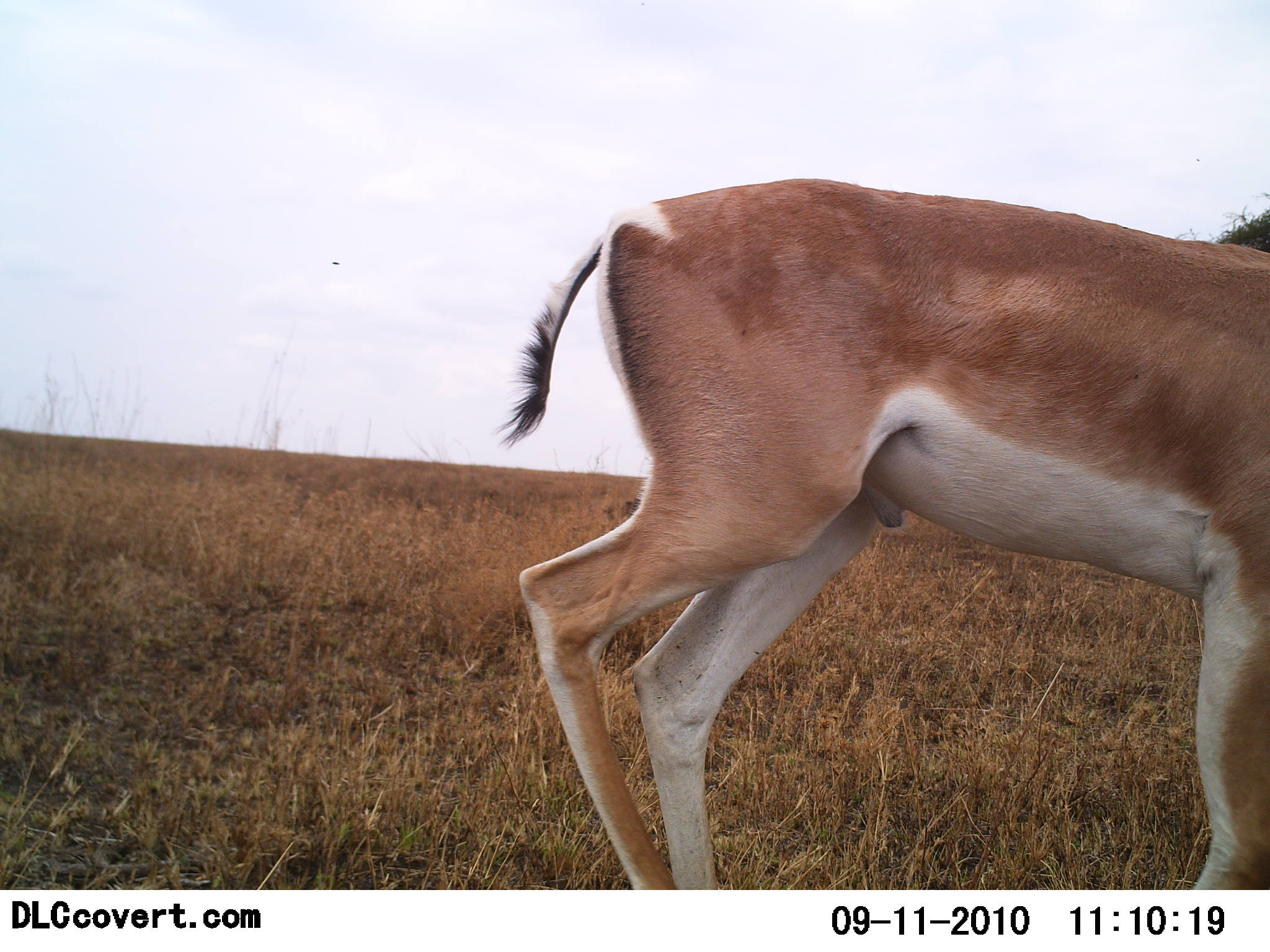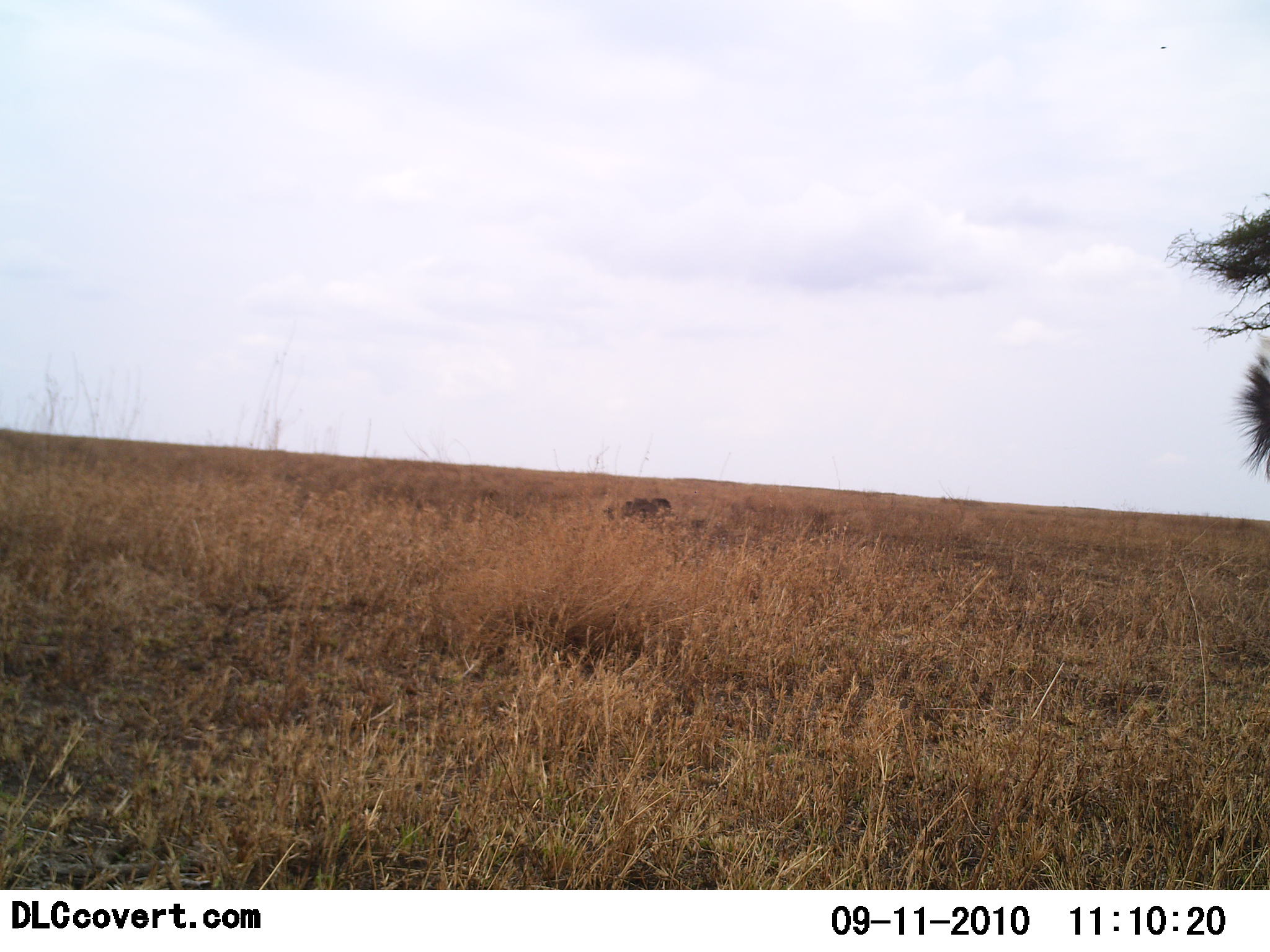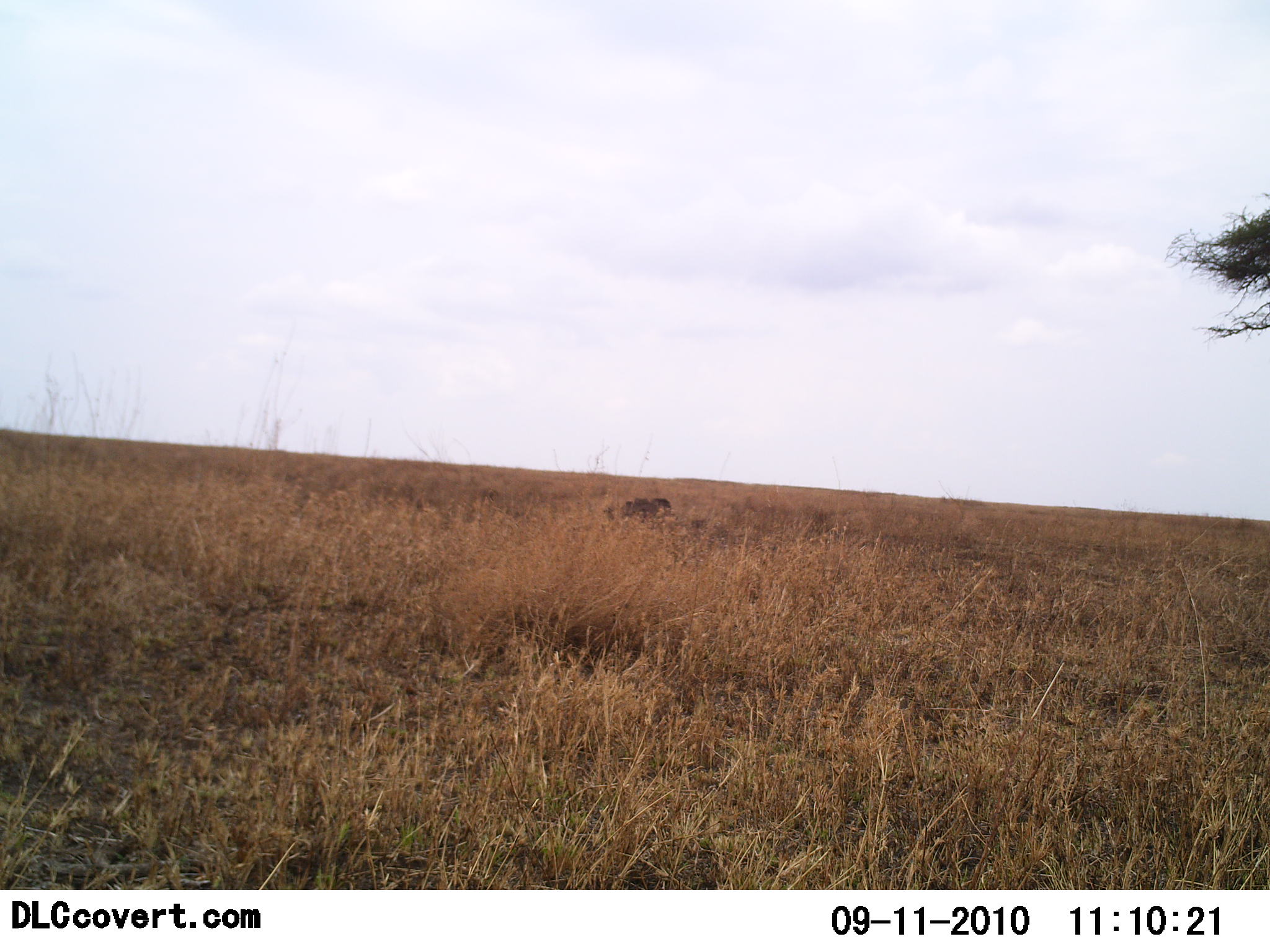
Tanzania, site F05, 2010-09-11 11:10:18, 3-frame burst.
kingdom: Animalia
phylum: Chordata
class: Mammalia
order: Artiodactyla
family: Bovidae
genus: Nanger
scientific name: Nanger granti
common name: grant's gazelle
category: gazellegrants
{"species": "gazellegrants (grant's gazelle) (Nanger granti)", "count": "1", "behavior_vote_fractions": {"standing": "0%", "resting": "0%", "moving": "100%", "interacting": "0%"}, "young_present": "0%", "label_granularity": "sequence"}